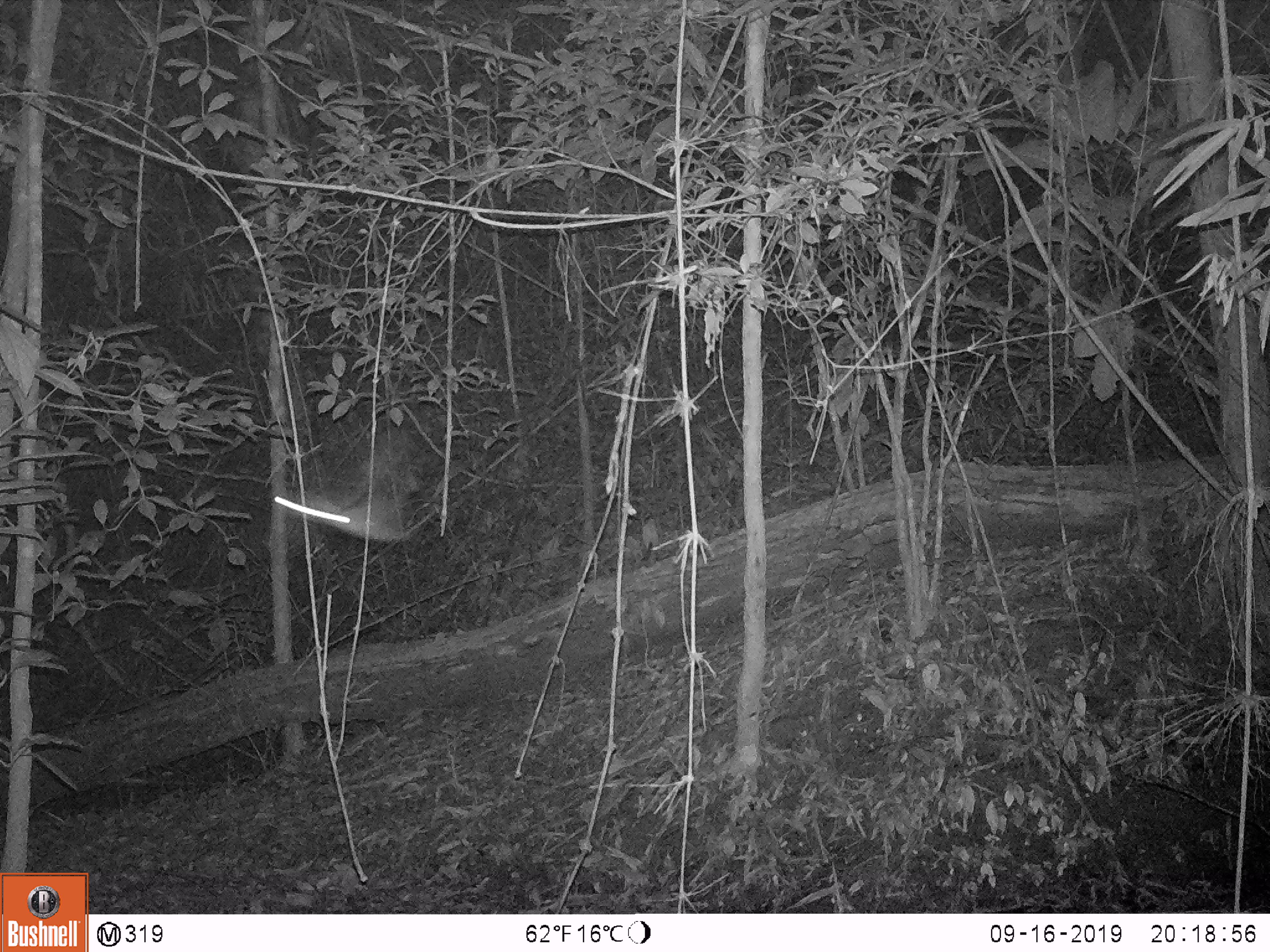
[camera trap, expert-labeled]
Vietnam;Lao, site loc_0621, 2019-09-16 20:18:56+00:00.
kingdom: Animalia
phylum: Chordata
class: Aves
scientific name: Aves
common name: bird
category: unidentified bird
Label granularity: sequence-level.